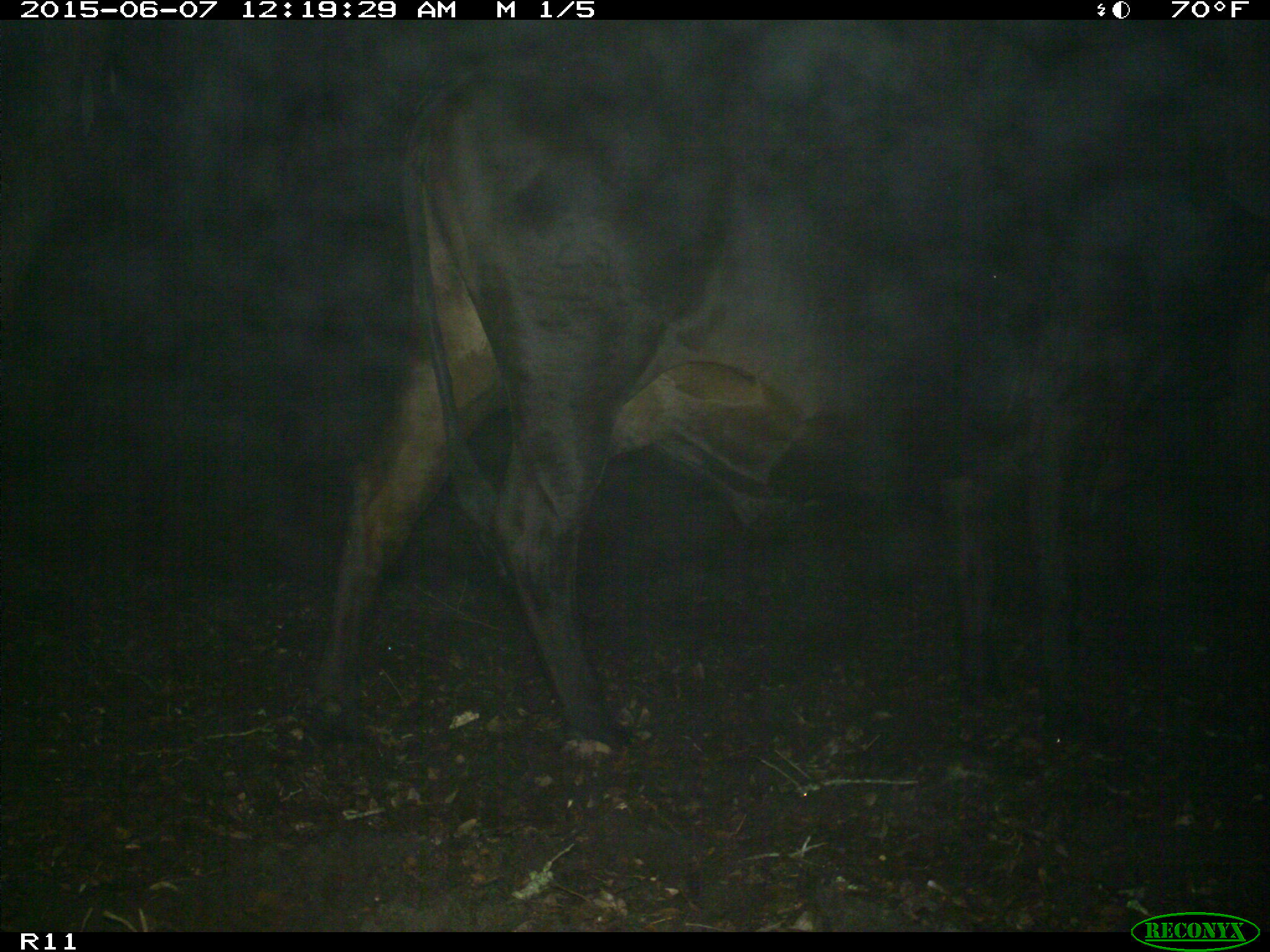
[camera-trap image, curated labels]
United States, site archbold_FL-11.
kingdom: Animalia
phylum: Chordata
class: Mammalia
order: Artiodactyla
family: Bovidae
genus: Bos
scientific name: Bos taurus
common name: domestic cow